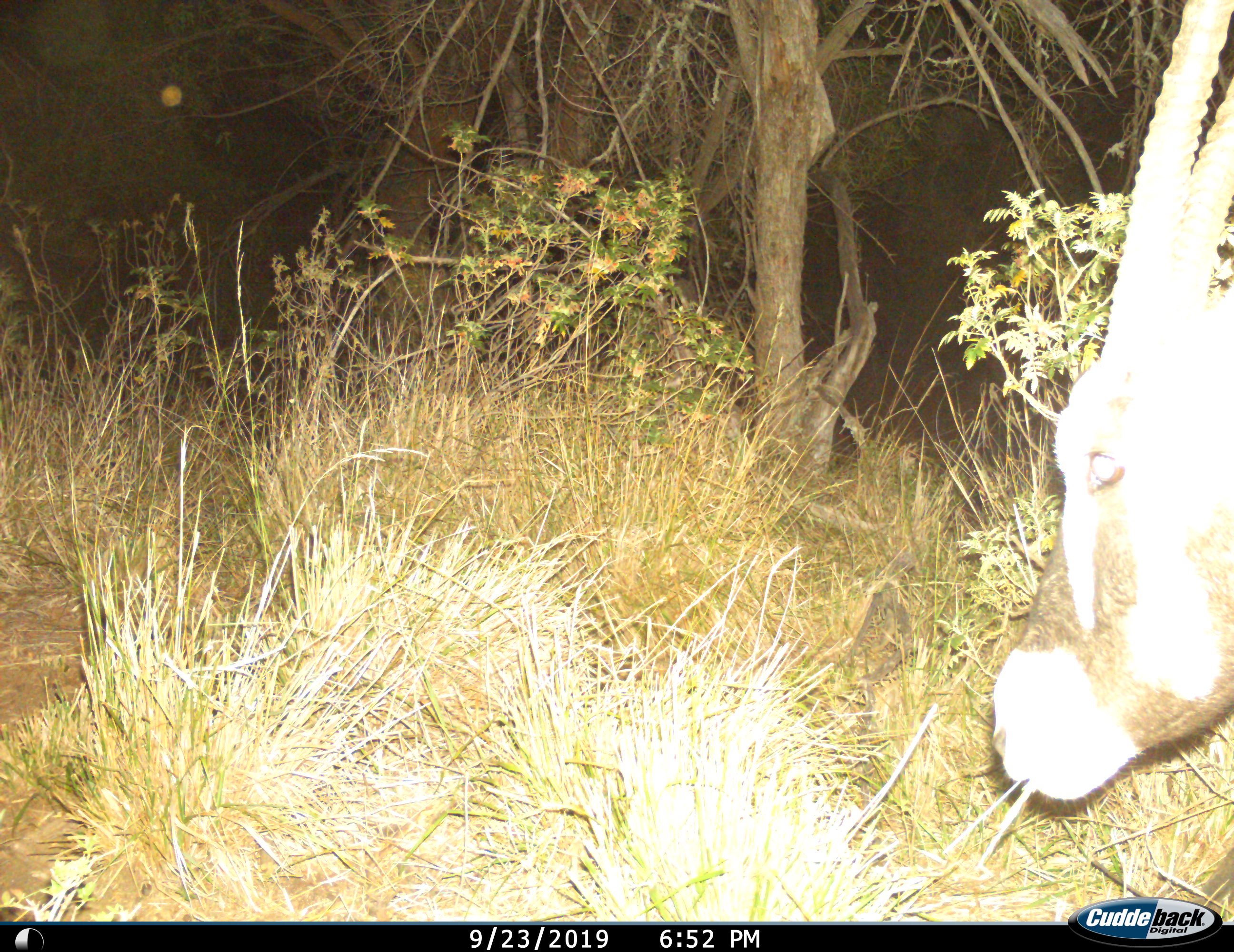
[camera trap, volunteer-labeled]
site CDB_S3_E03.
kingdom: Animalia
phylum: Chordata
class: Mammalia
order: Artiodactyla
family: Bovidae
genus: Oryx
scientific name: Oryx gazella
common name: gemsbok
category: oryx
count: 1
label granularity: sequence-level